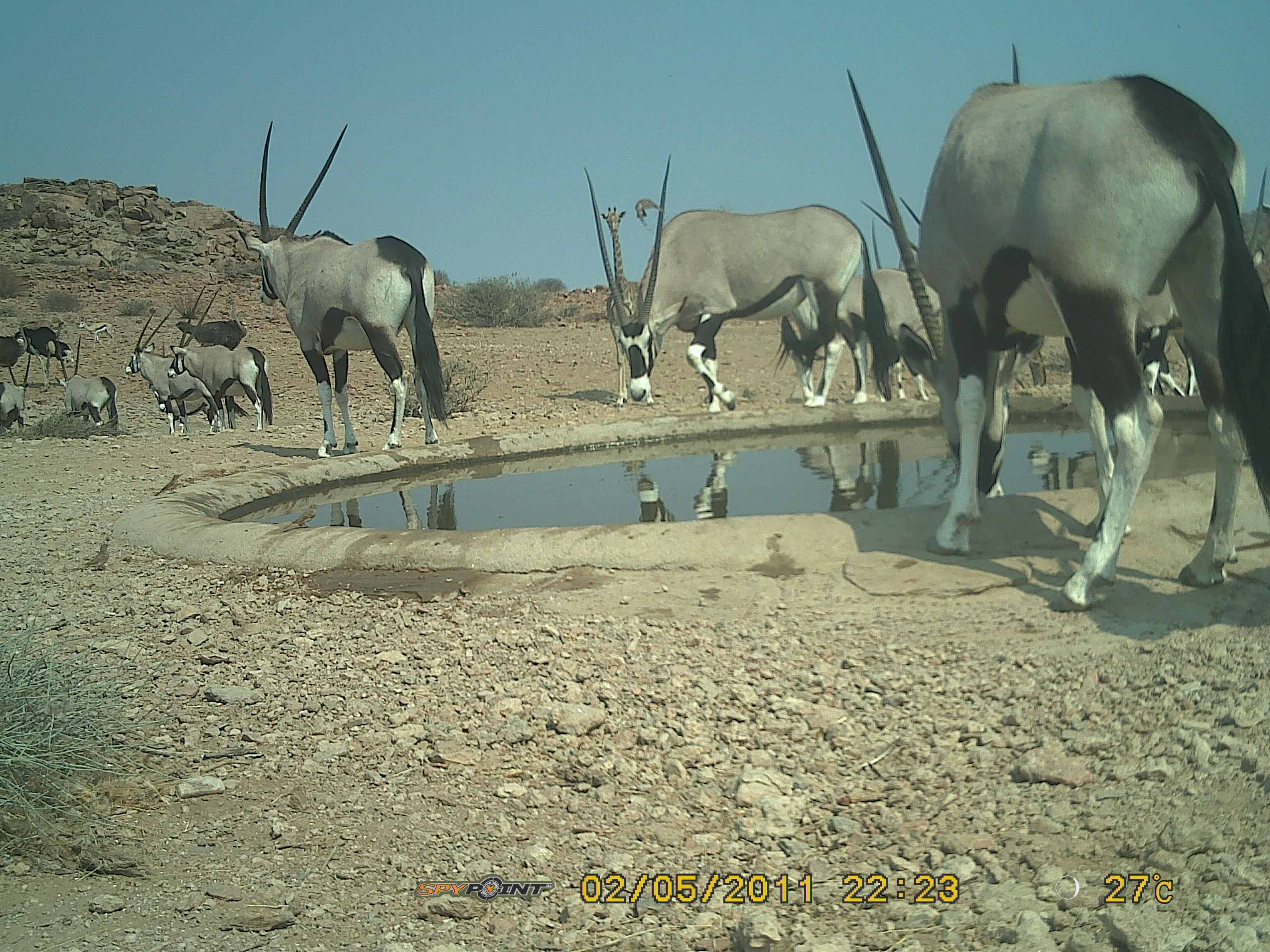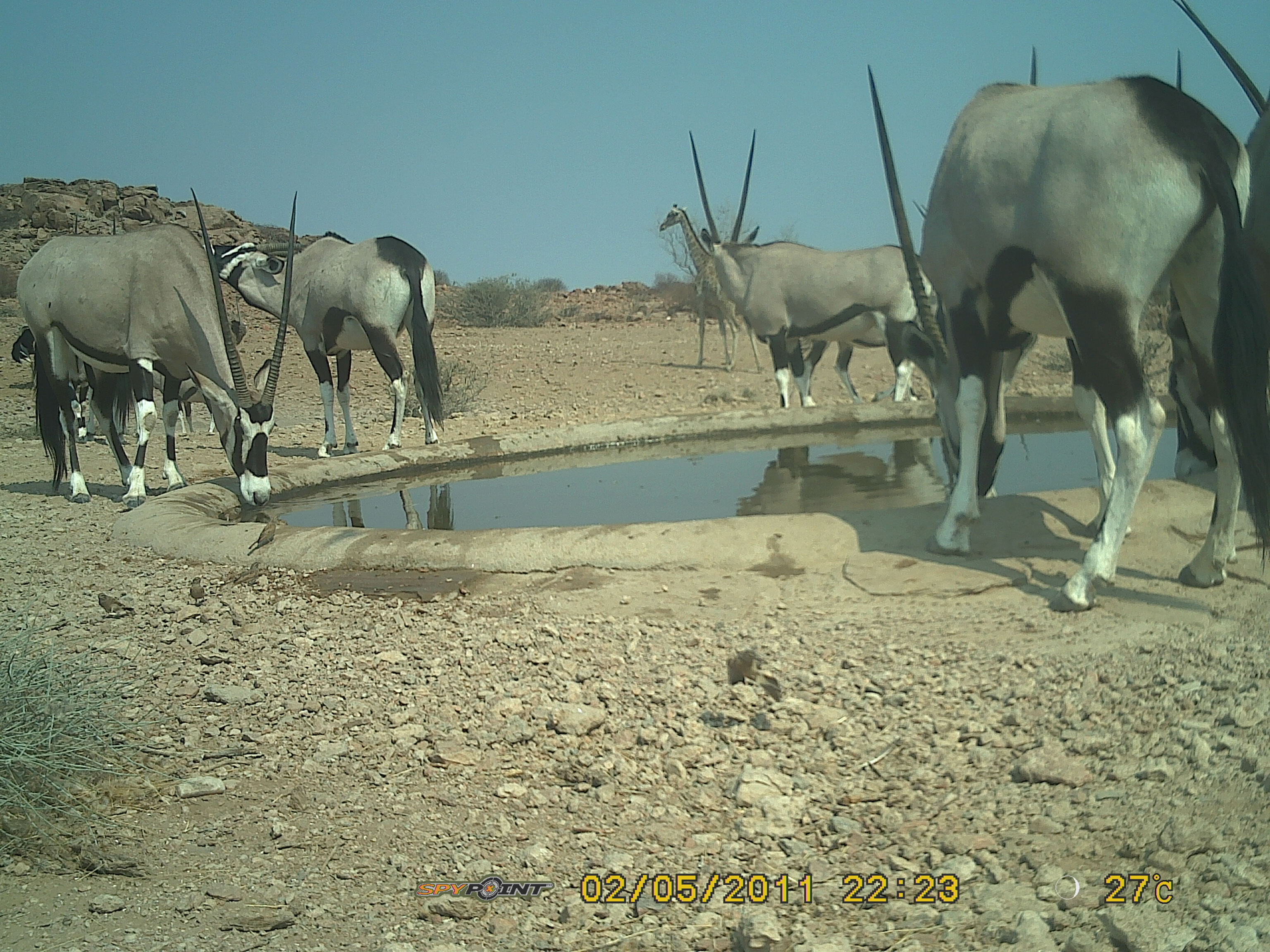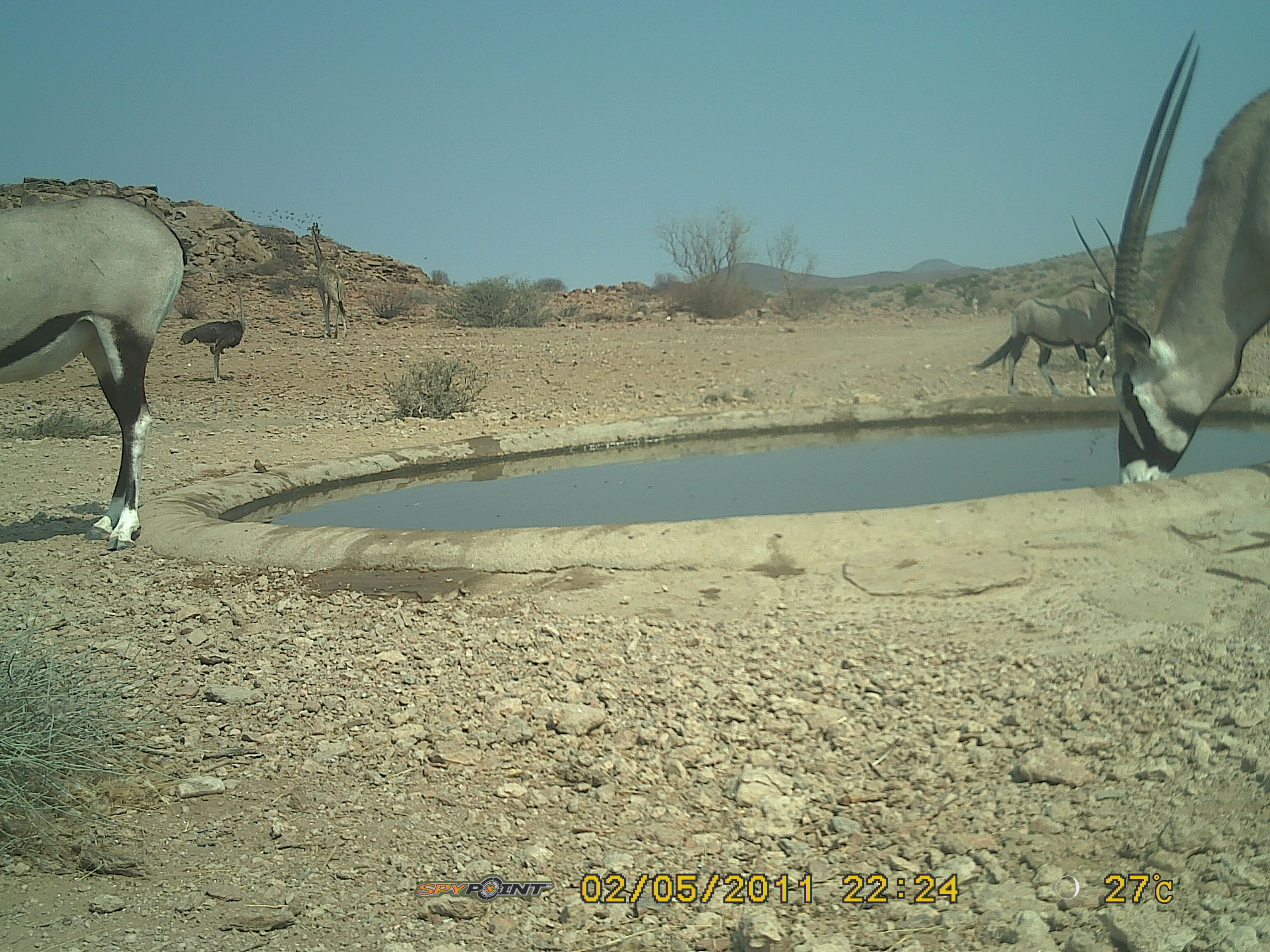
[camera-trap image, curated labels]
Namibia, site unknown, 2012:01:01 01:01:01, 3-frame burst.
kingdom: Animalia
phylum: Chordata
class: Mammalia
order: Artiodactyla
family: Bovidae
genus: Oryx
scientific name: Oryx gazella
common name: gemsbok